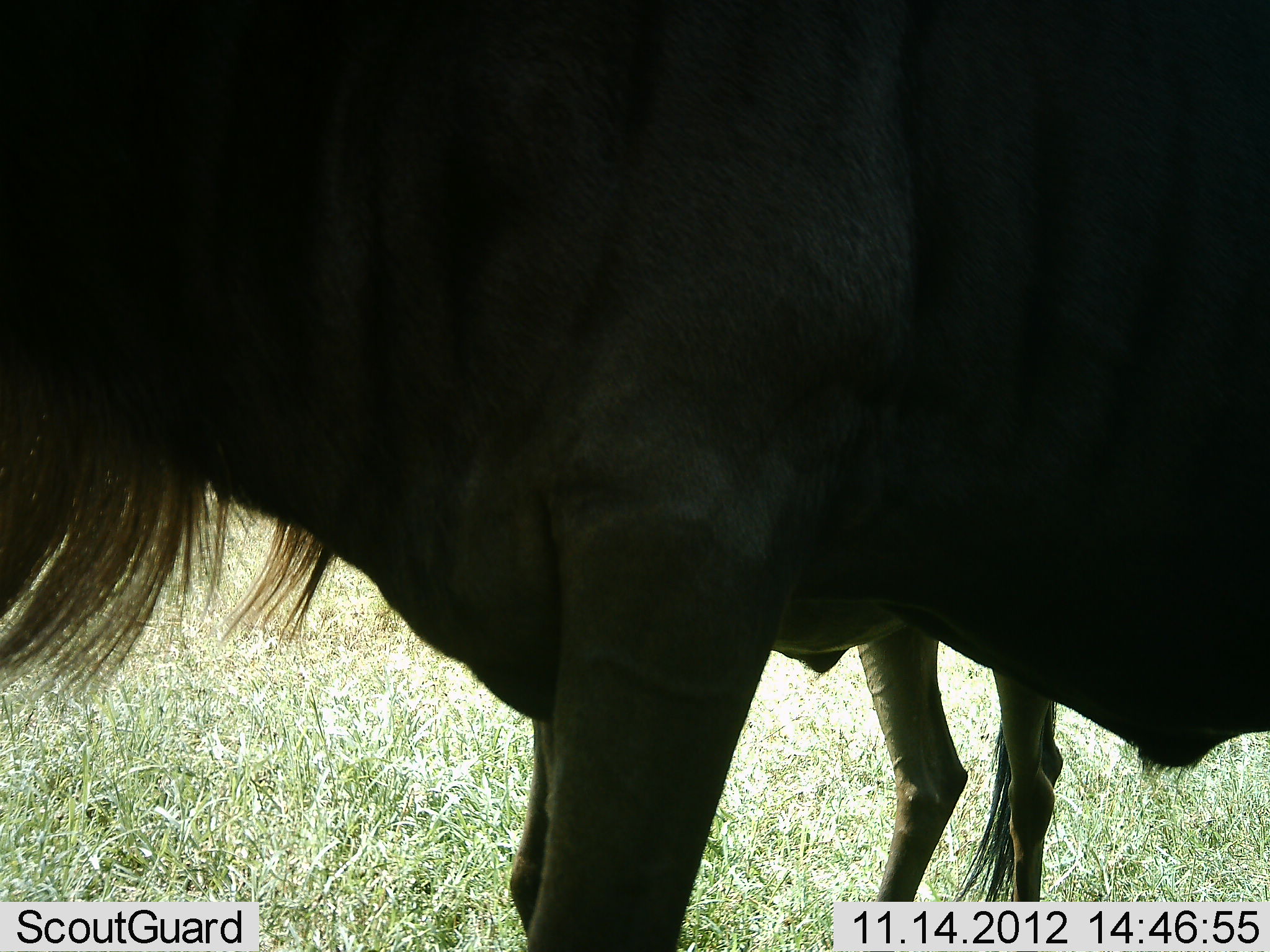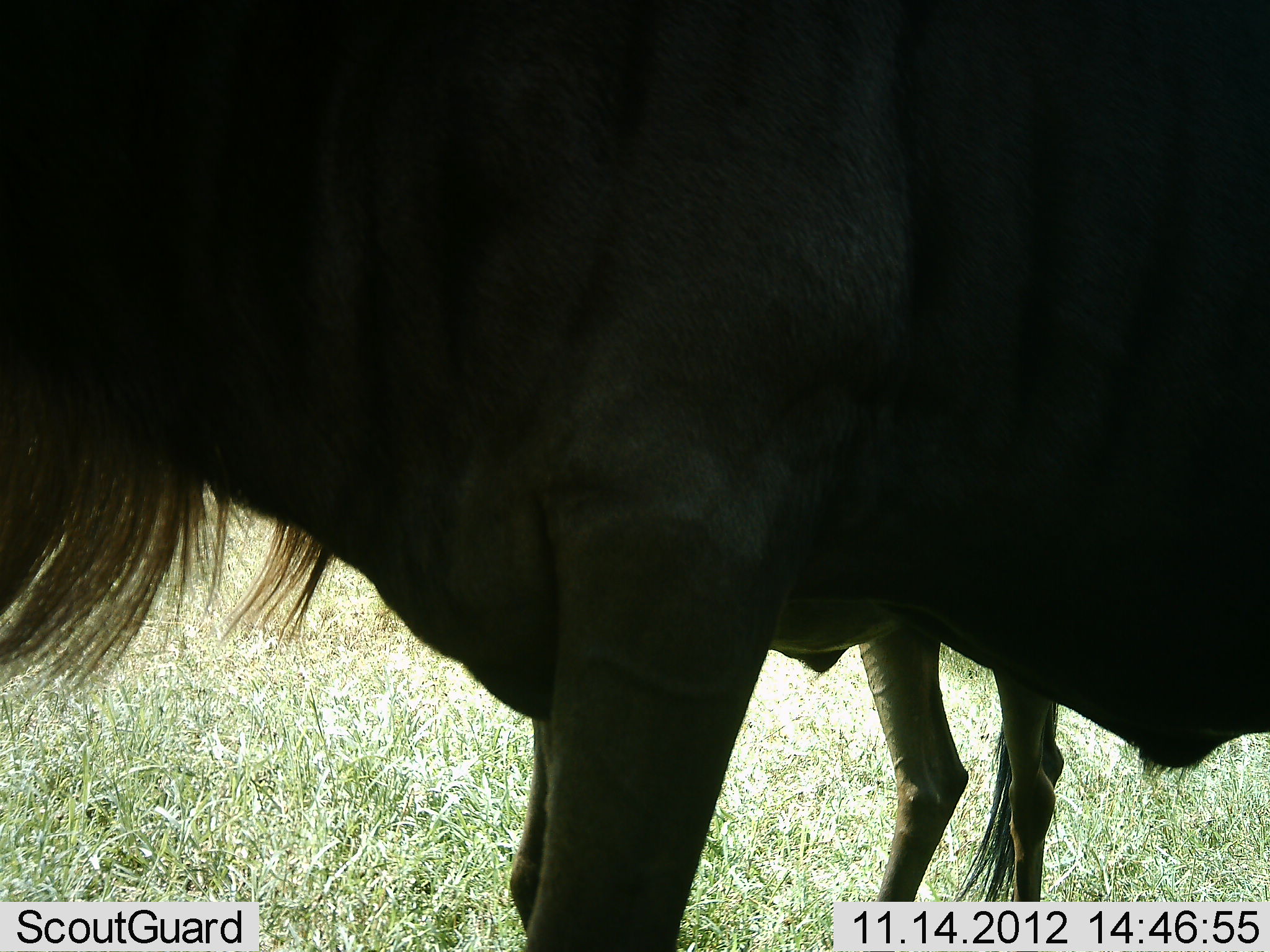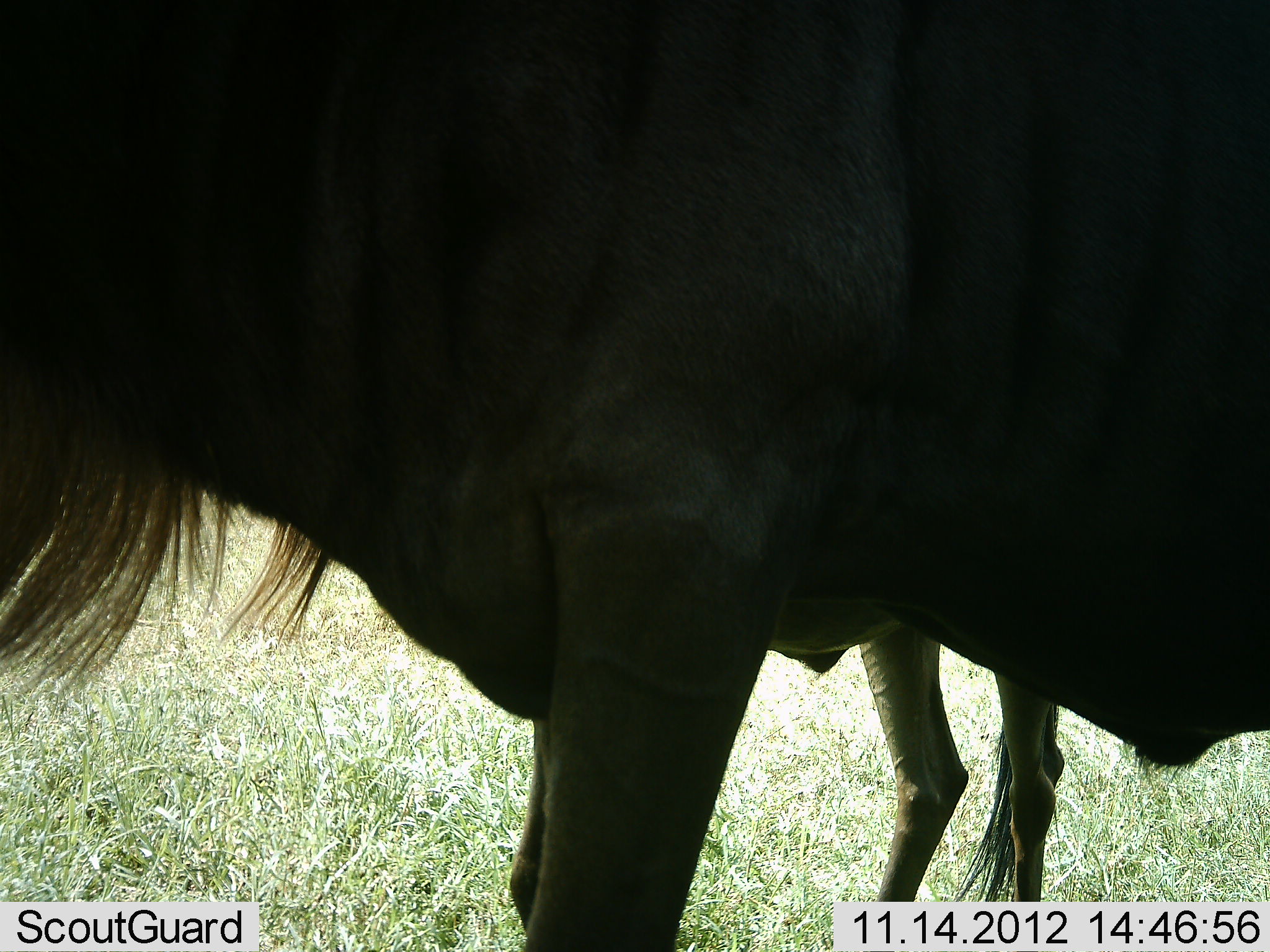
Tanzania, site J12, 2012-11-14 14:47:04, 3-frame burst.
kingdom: Animalia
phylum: Chordata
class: Mammalia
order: Artiodactyla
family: Bovidae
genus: Connochaetes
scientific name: Connochaetes taurinus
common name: blue wildebeest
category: wildebeest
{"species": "wildebeest (blue wildebeest) (Connochaetes taurinus)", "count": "2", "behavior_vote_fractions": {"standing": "100%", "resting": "0%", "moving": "0%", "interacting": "0%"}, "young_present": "0%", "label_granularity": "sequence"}